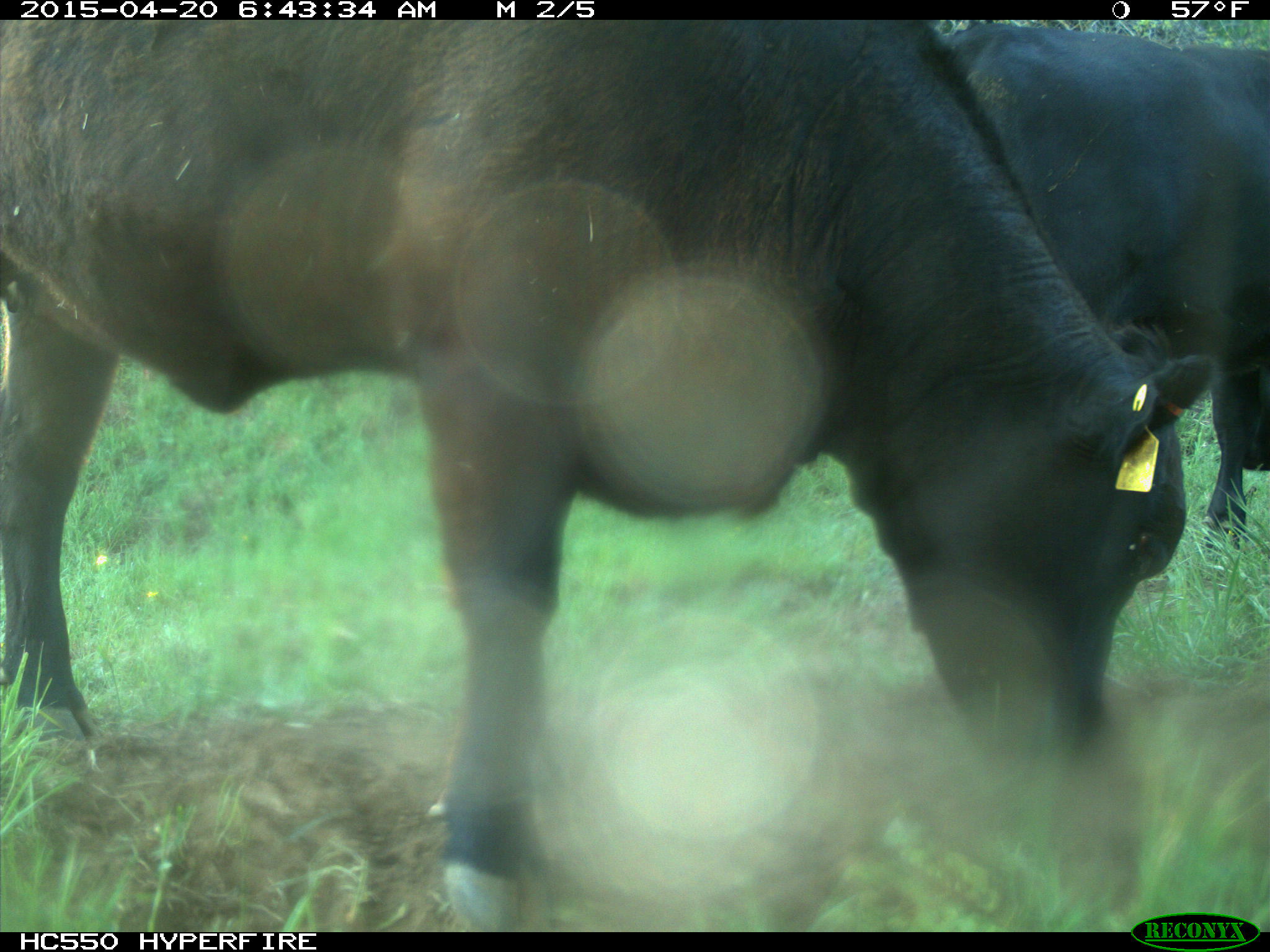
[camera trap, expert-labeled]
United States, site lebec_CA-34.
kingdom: Animalia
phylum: Chordata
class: Mammalia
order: Artiodactyla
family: Bovidae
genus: Bos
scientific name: Bos taurus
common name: domestic cow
Bos taurus (domestic cow).